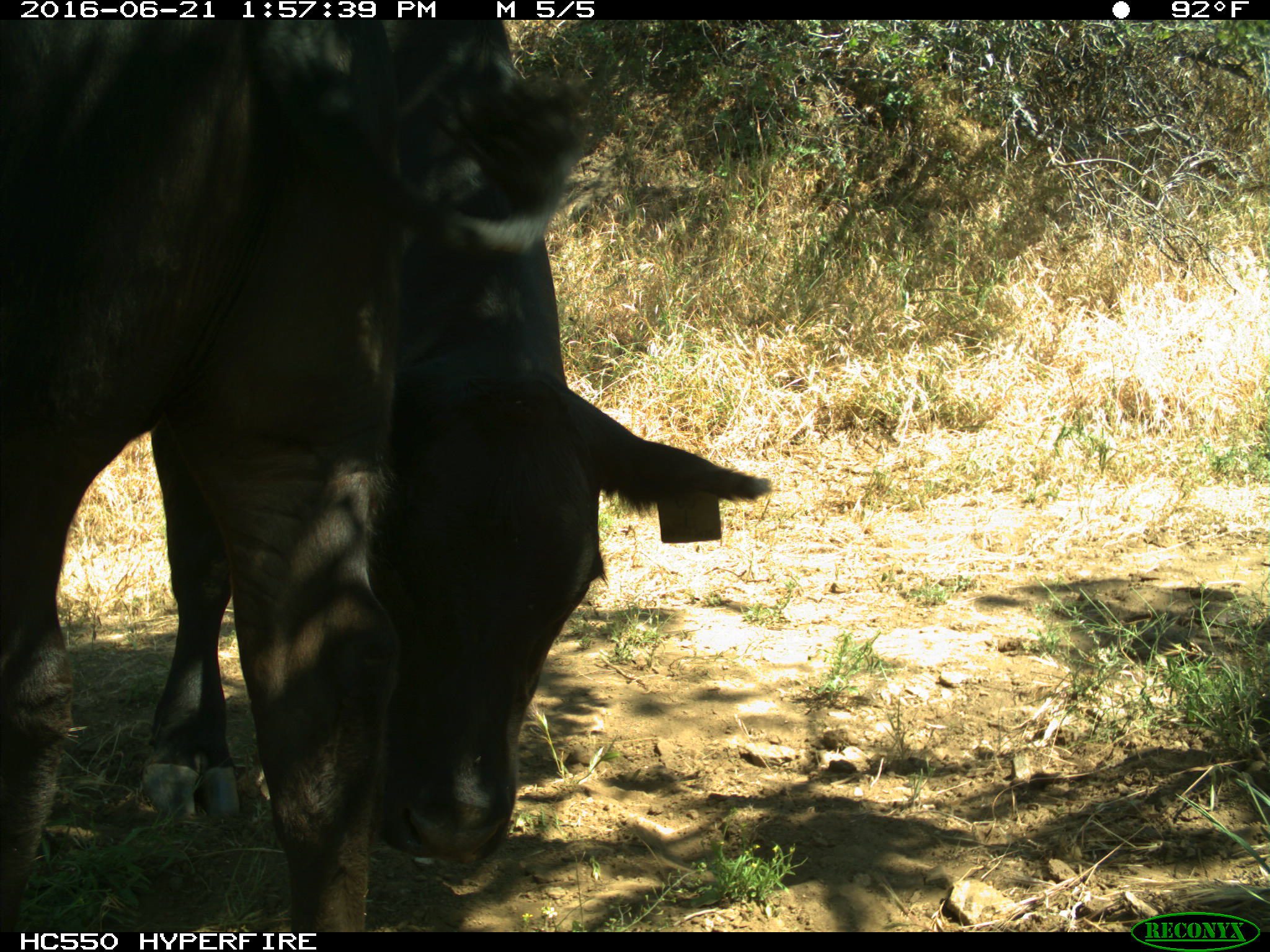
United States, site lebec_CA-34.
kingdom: Animalia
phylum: Chordata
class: Mammalia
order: Artiodactyla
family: Bovidae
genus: Bos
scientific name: Bos taurus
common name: domestic cow